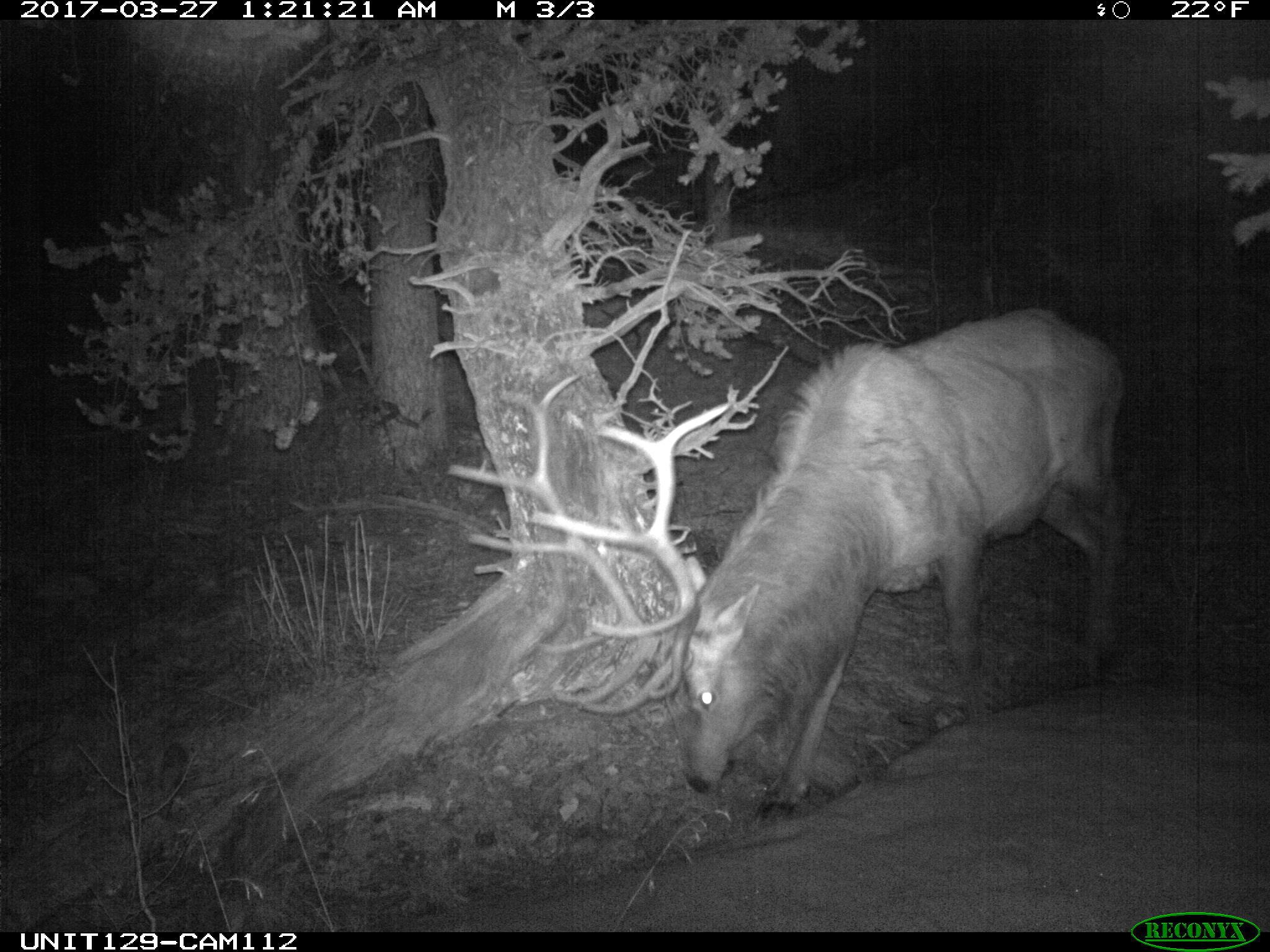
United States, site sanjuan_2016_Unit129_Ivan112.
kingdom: Animalia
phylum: Chordata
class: Mammalia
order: Artiodactyla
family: Cervidae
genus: Cervus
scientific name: Cervus elaphus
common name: red deer